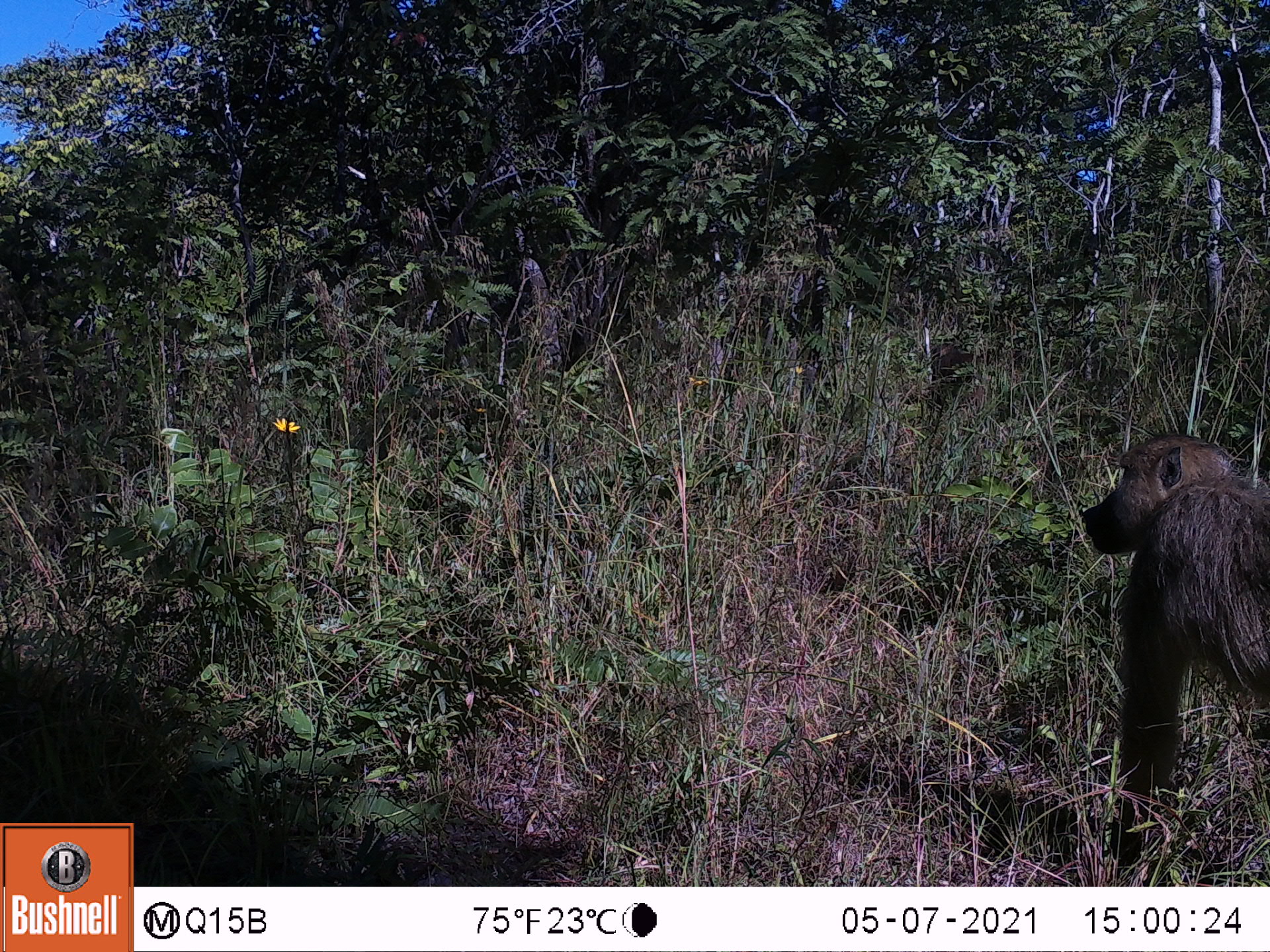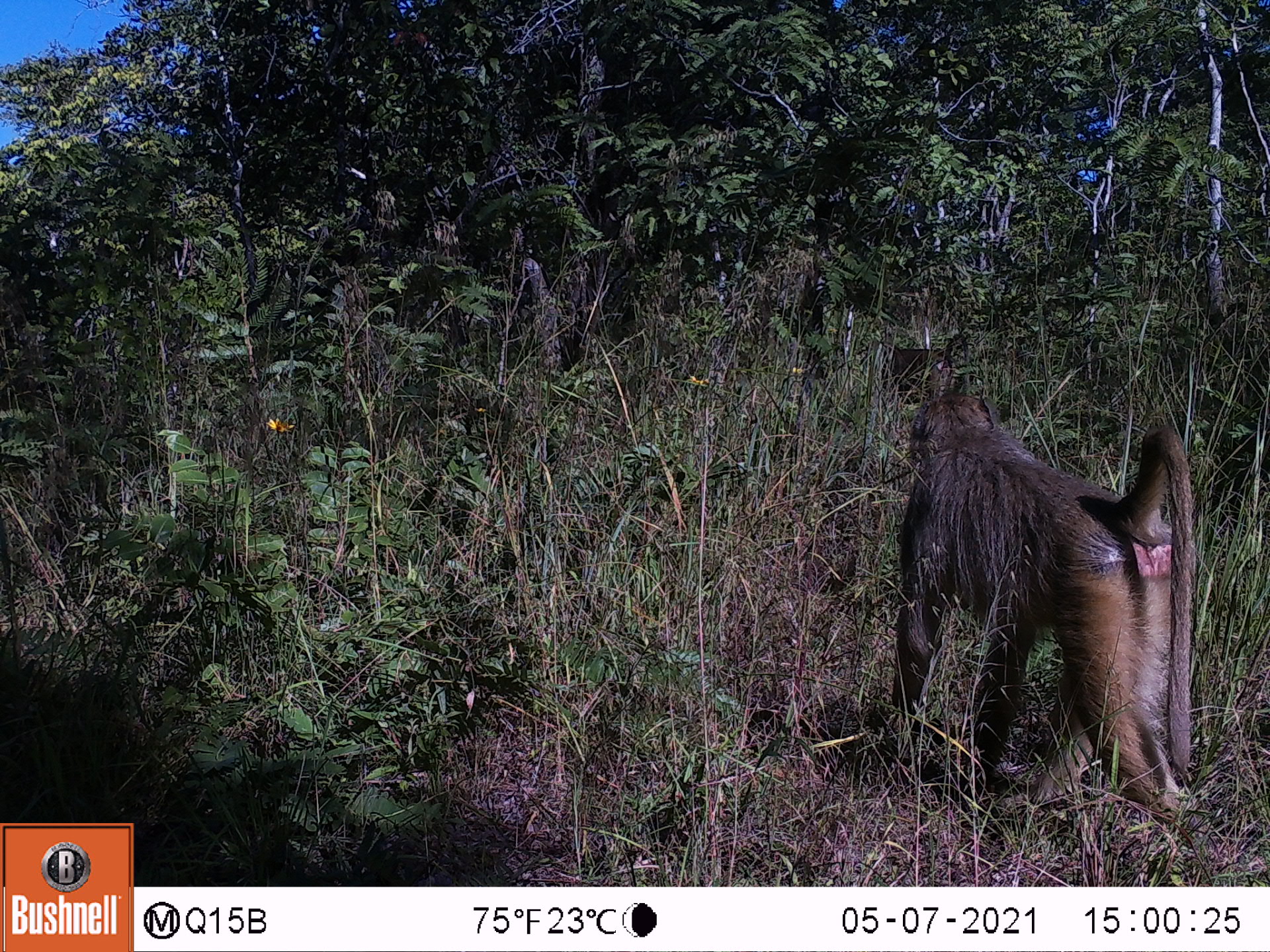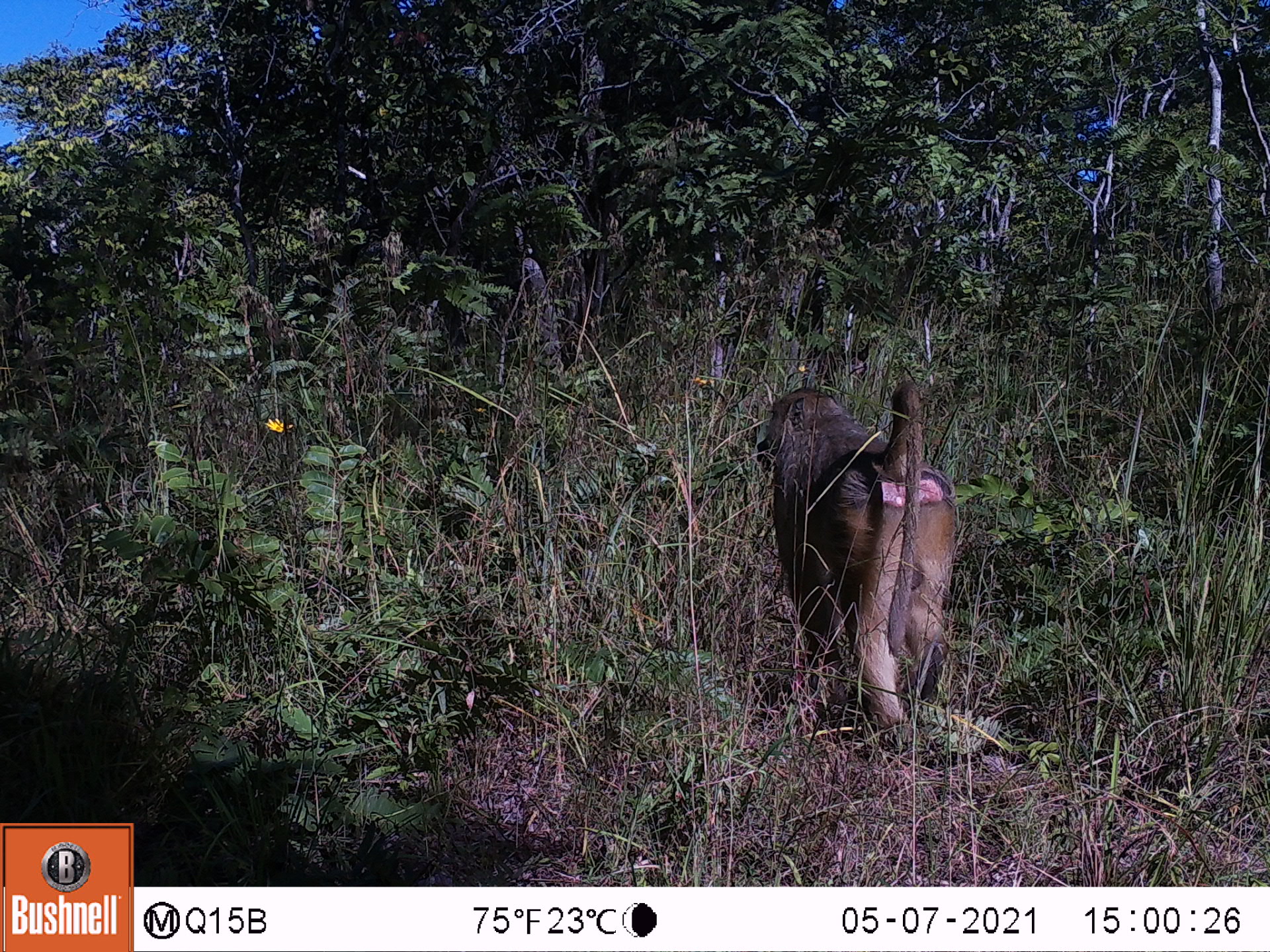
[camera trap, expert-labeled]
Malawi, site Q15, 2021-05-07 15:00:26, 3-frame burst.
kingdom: Animalia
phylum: Chordata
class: Mammalia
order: Primates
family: Cercopithecidae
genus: Papio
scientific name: Papio cynocephalus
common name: yellow baboon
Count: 1.